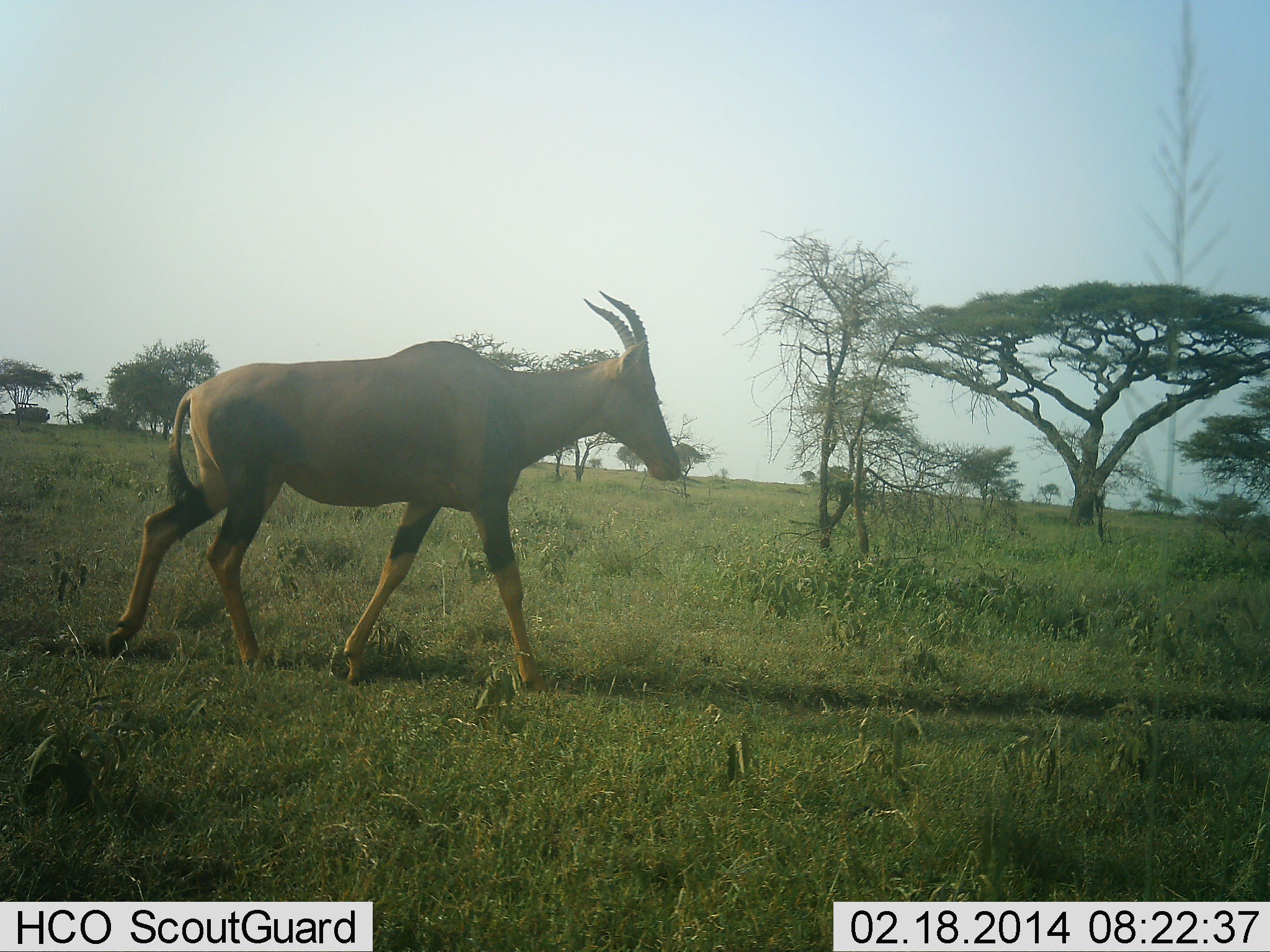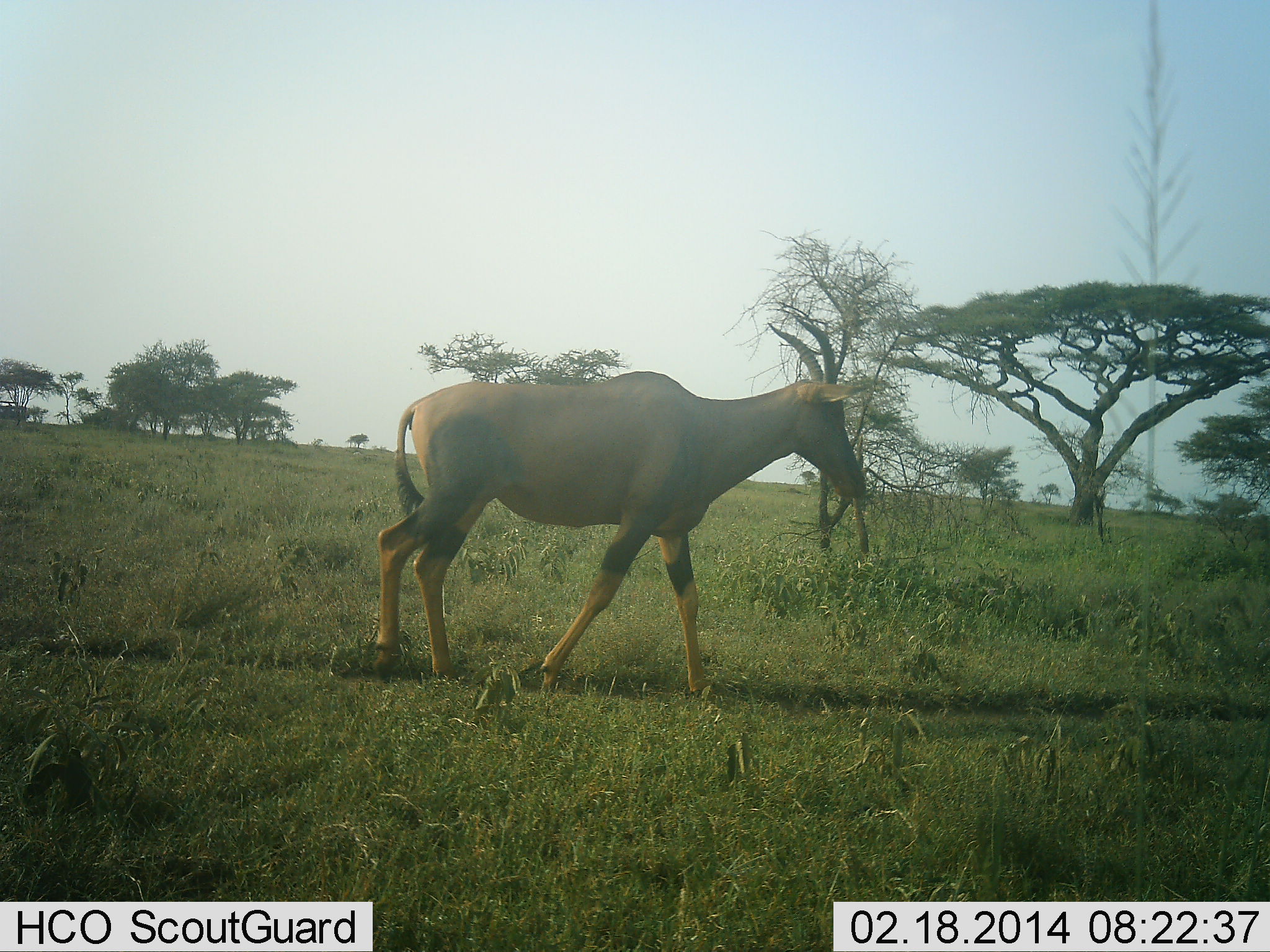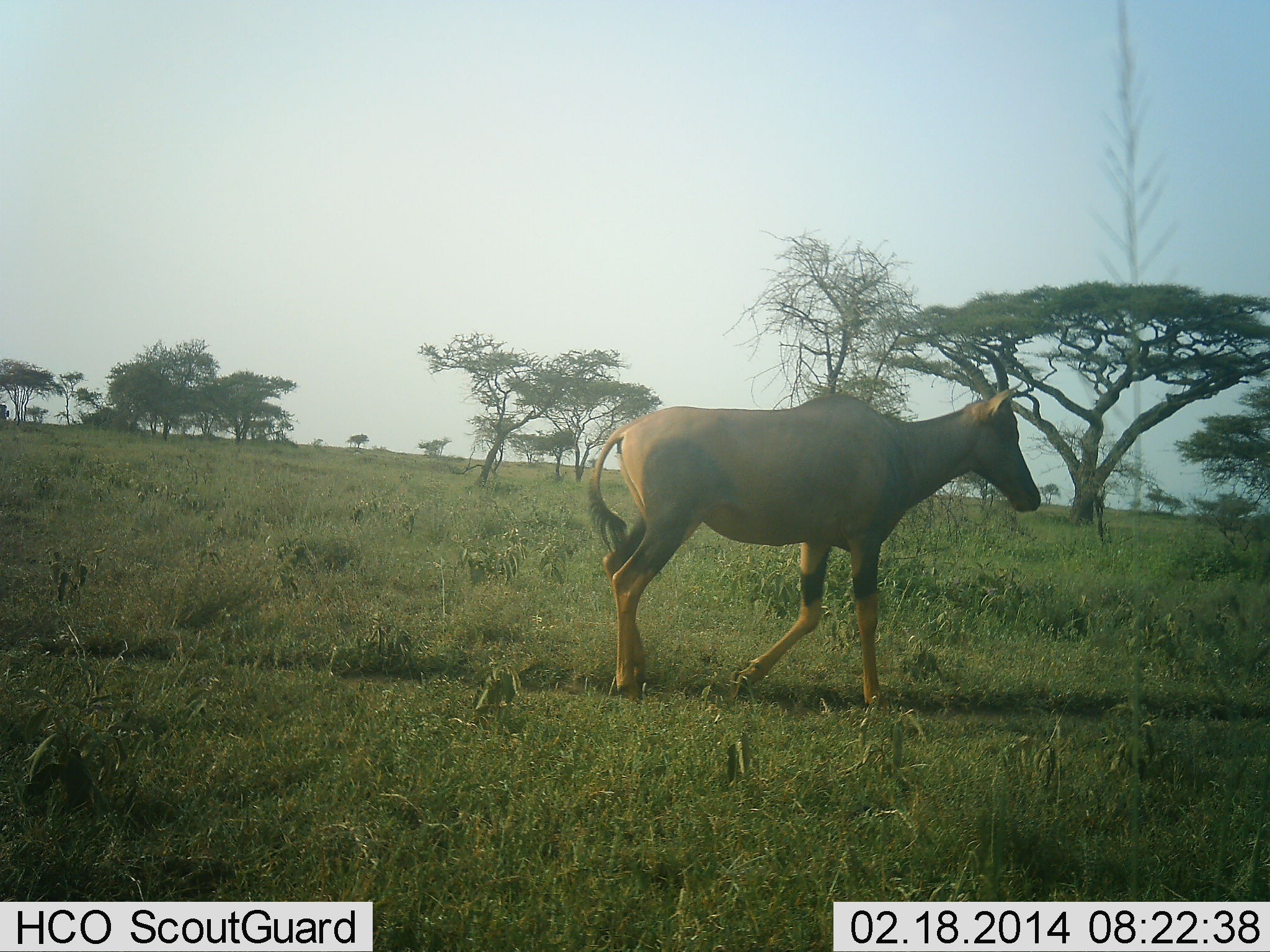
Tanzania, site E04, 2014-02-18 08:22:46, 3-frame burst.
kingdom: Animalia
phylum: Chordata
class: Mammalia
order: Artiodactyla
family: Bovidae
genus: Damaliscus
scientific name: Damaliscus lunatus jimela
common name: topi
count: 1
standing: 0%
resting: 0%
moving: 100%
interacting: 0%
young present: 0%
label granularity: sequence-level